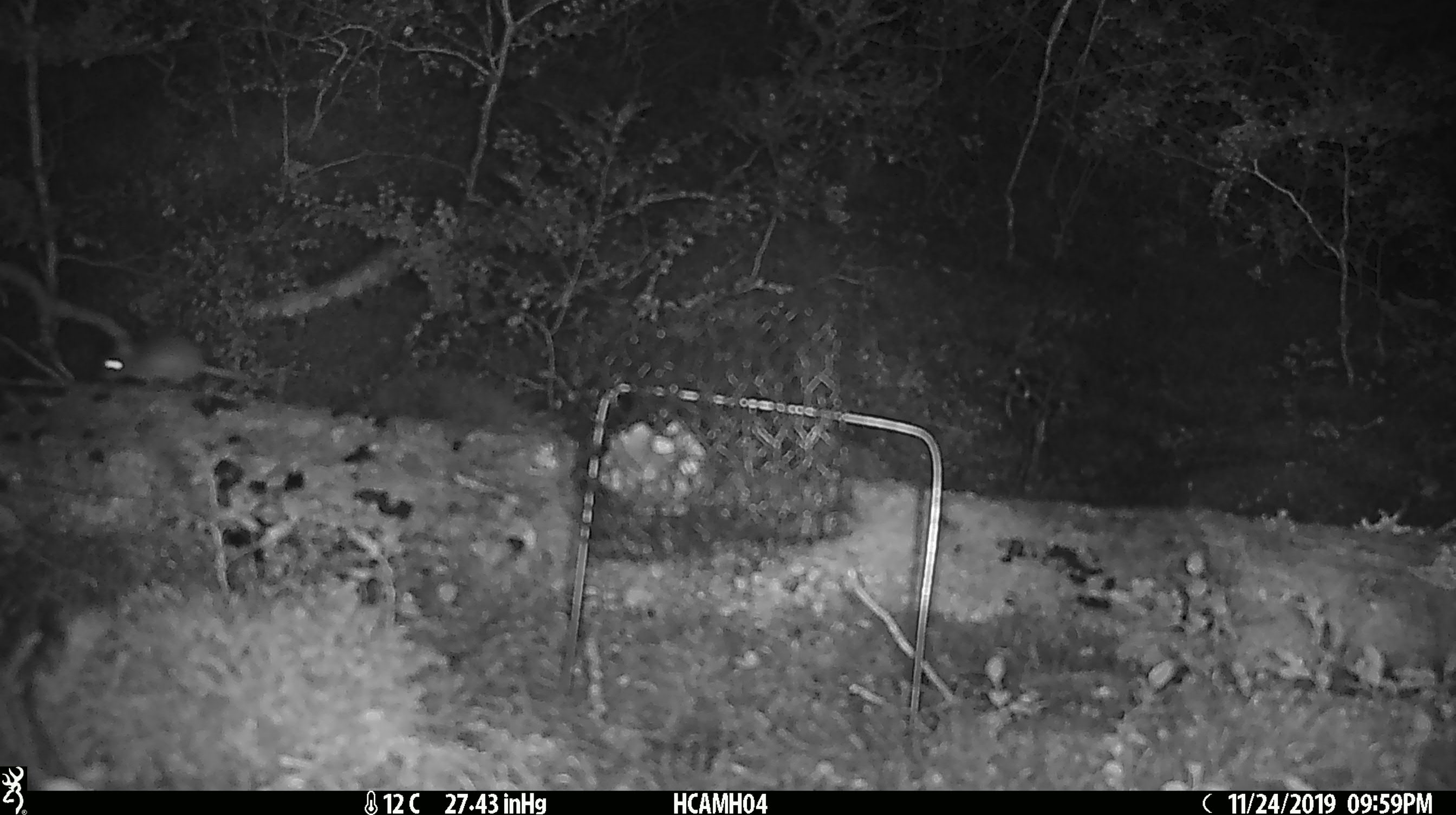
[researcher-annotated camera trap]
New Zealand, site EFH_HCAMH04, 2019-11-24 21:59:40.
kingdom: Animalia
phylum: Chordata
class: Mammalia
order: Rodentia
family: Muridae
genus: Mus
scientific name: Mus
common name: mouse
Mouse (Mus).